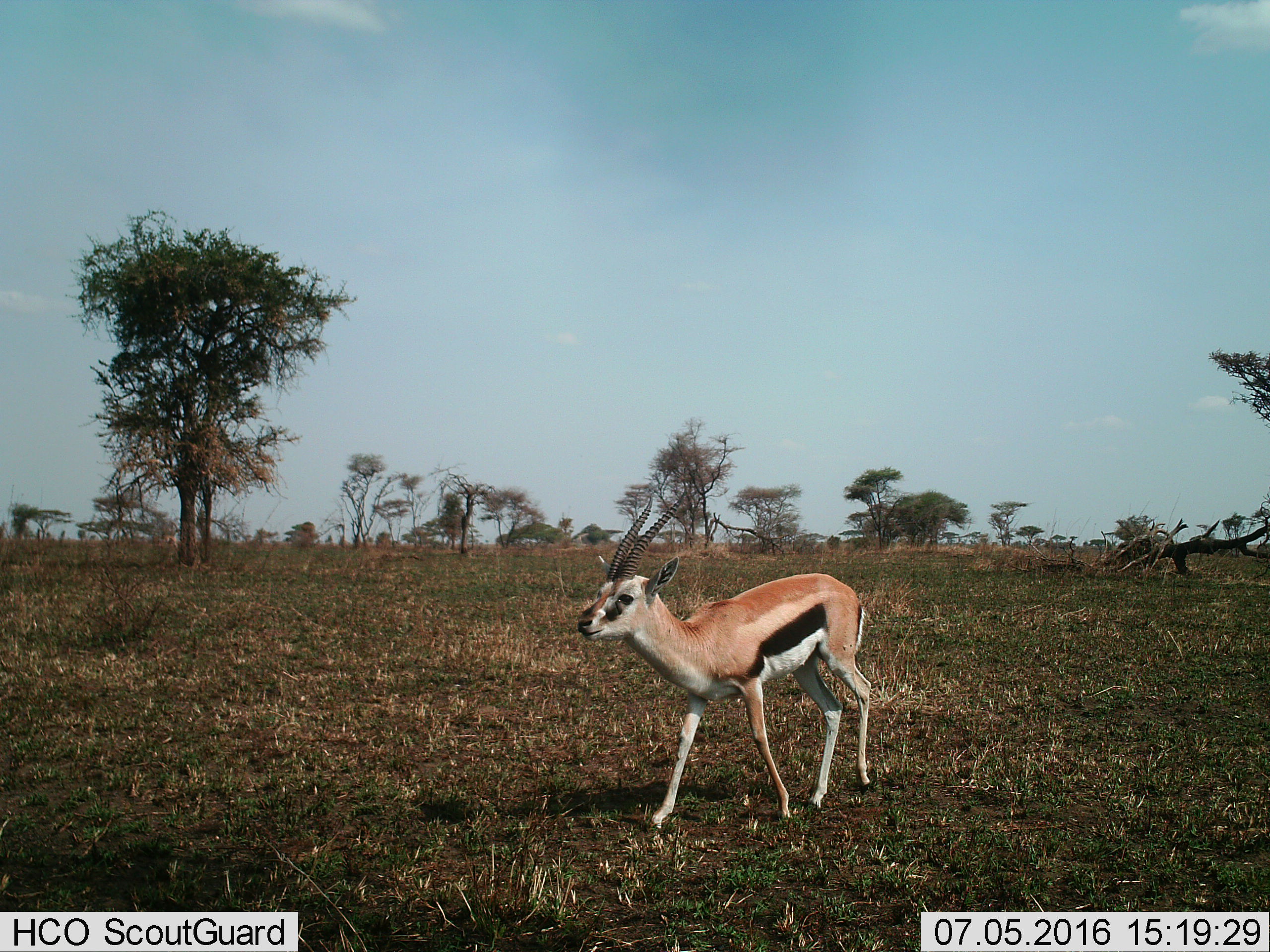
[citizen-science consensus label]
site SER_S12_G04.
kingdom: Animalia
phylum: Chordata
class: Mammalia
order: Artiodactyla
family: Bovidae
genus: Eudorcas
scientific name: Eudorcas thomsonii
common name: thomson's gazelle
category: gazellethomsons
Gazellethomsons (thomson's gazelle) (Eudorcas thomsonii), count 1. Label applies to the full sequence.